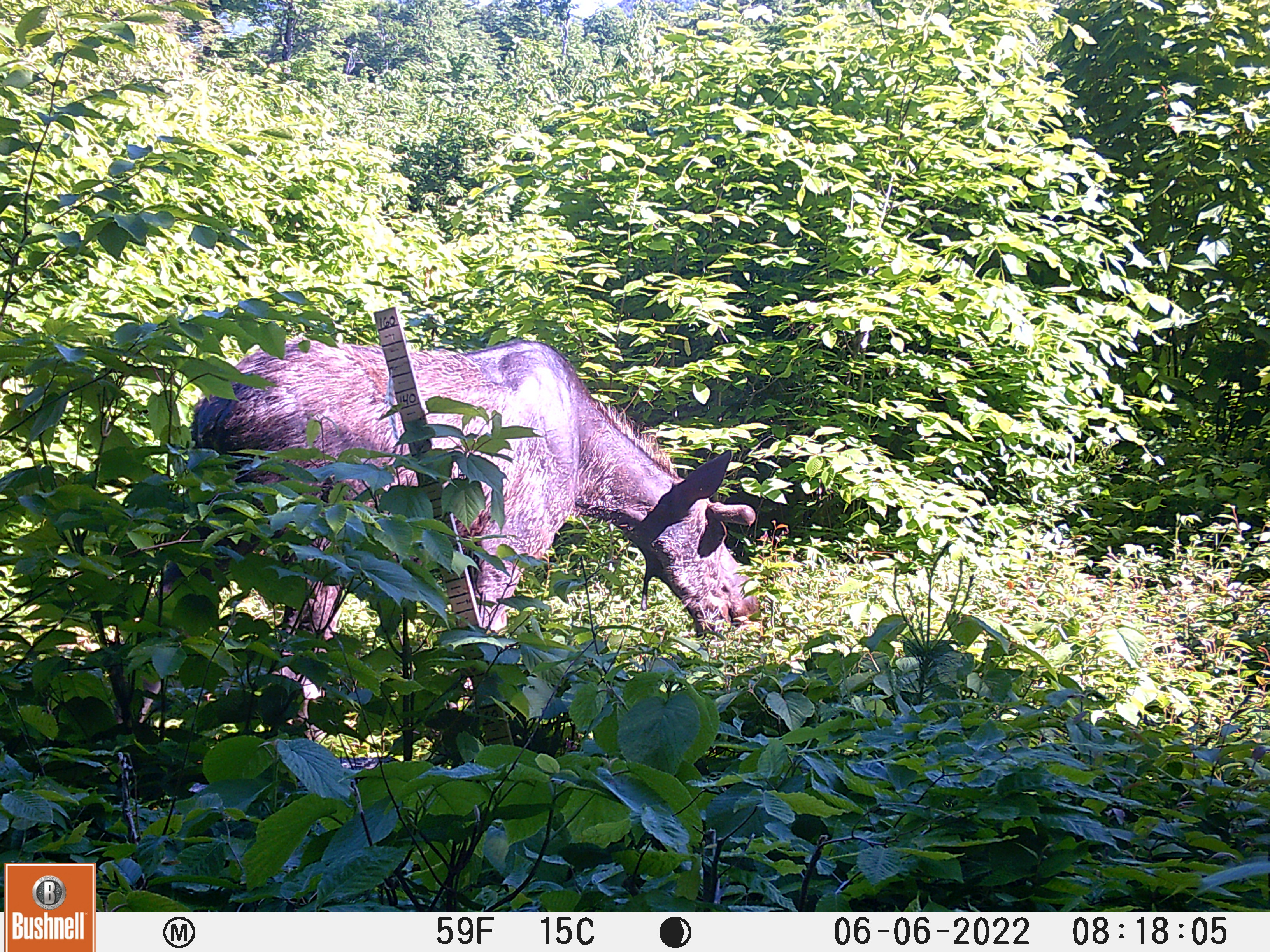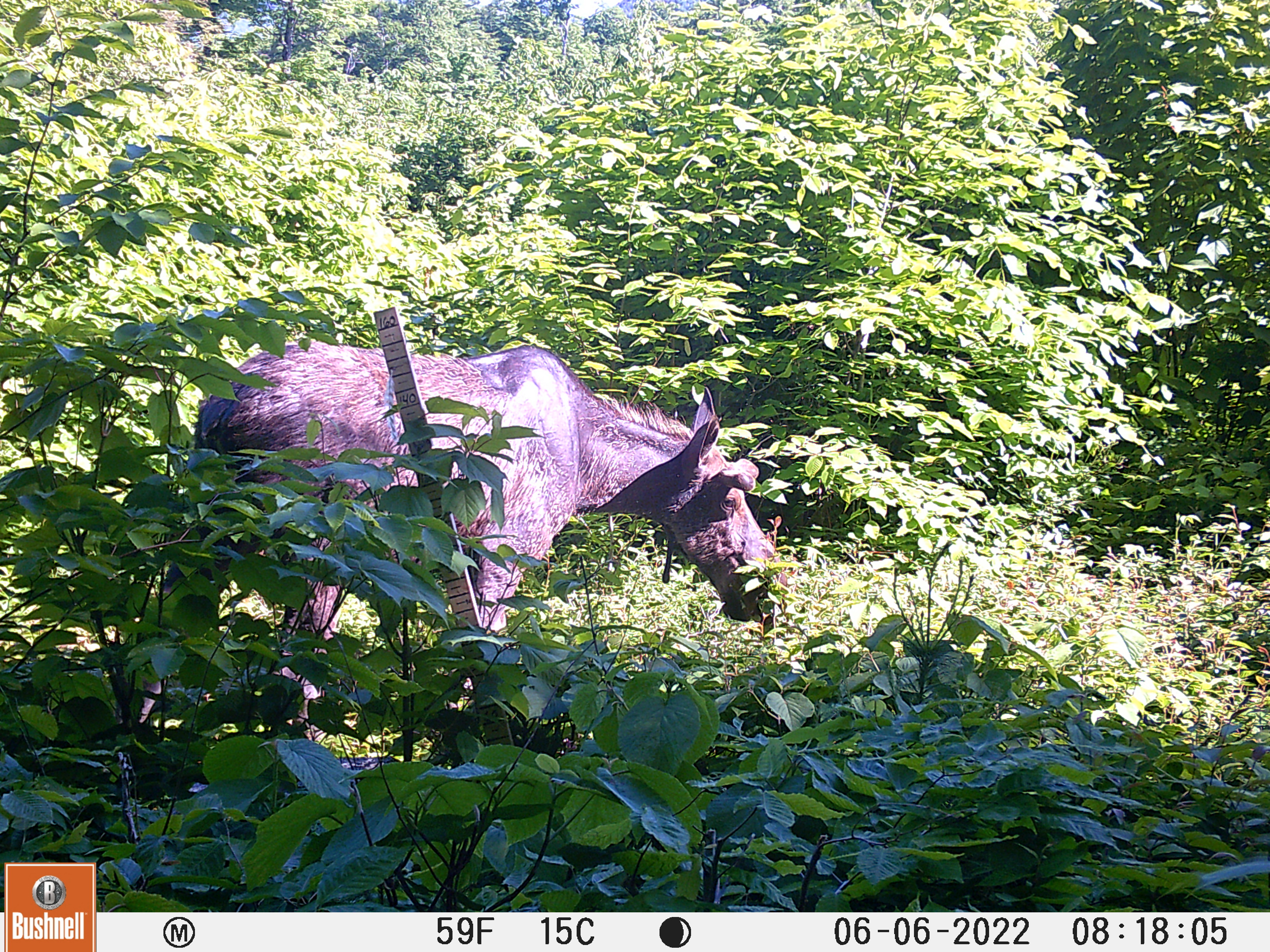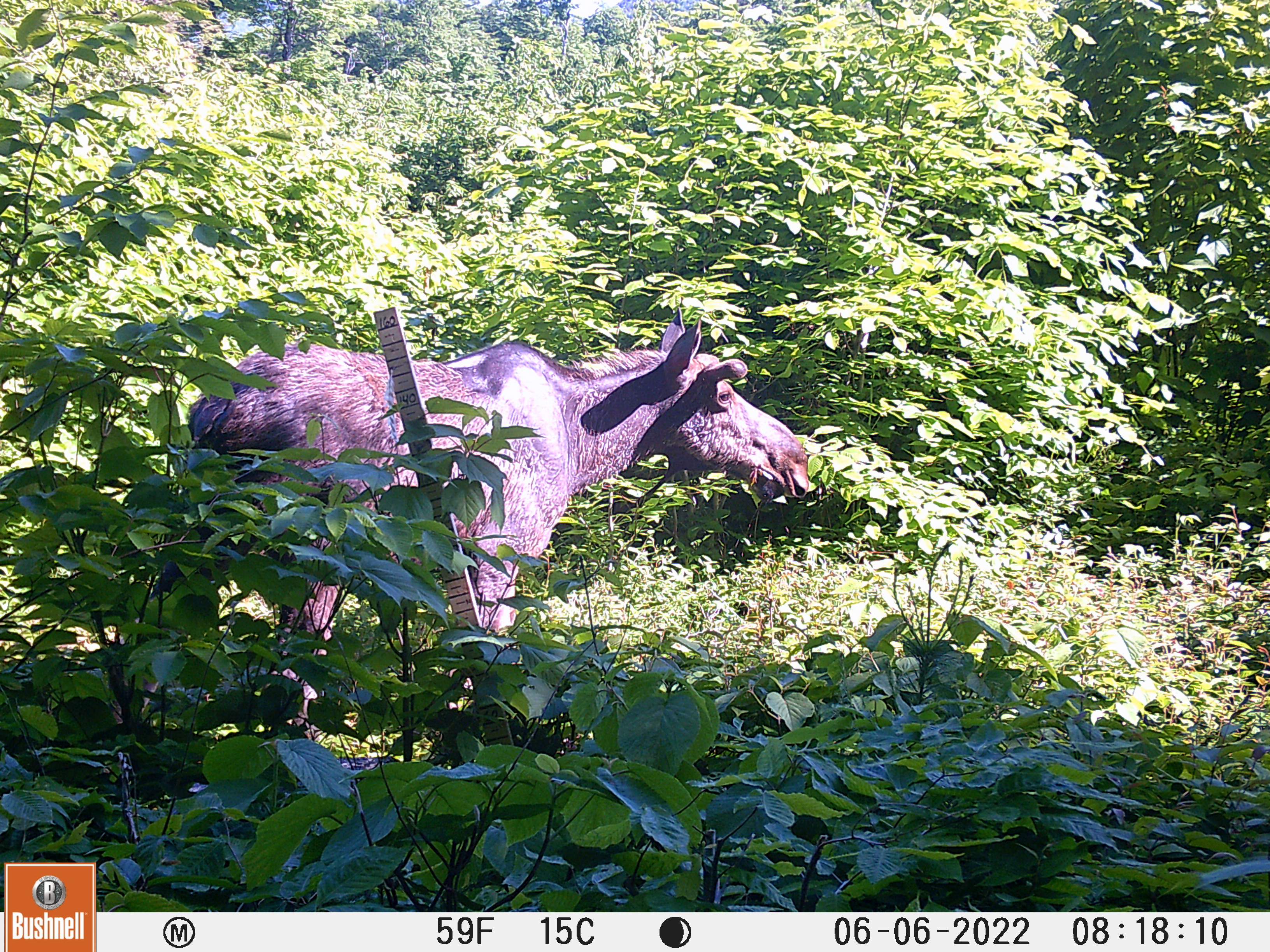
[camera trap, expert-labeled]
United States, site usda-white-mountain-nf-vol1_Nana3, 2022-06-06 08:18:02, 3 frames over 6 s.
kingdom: Animalia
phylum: Chordata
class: Mammalia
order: Artiodactyla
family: Cervidae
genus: Alces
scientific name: Alces alces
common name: moose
Moose (Alces alces).